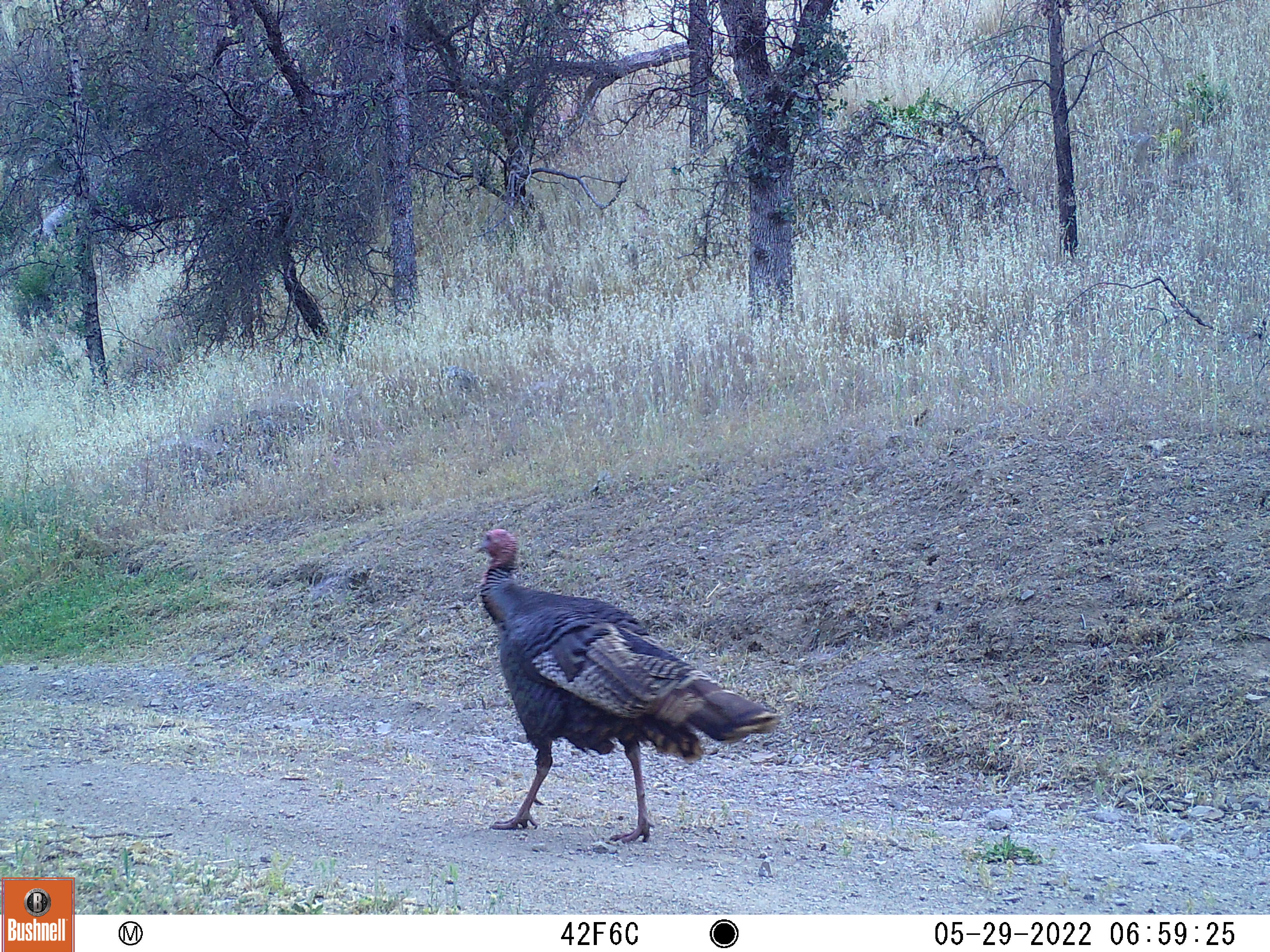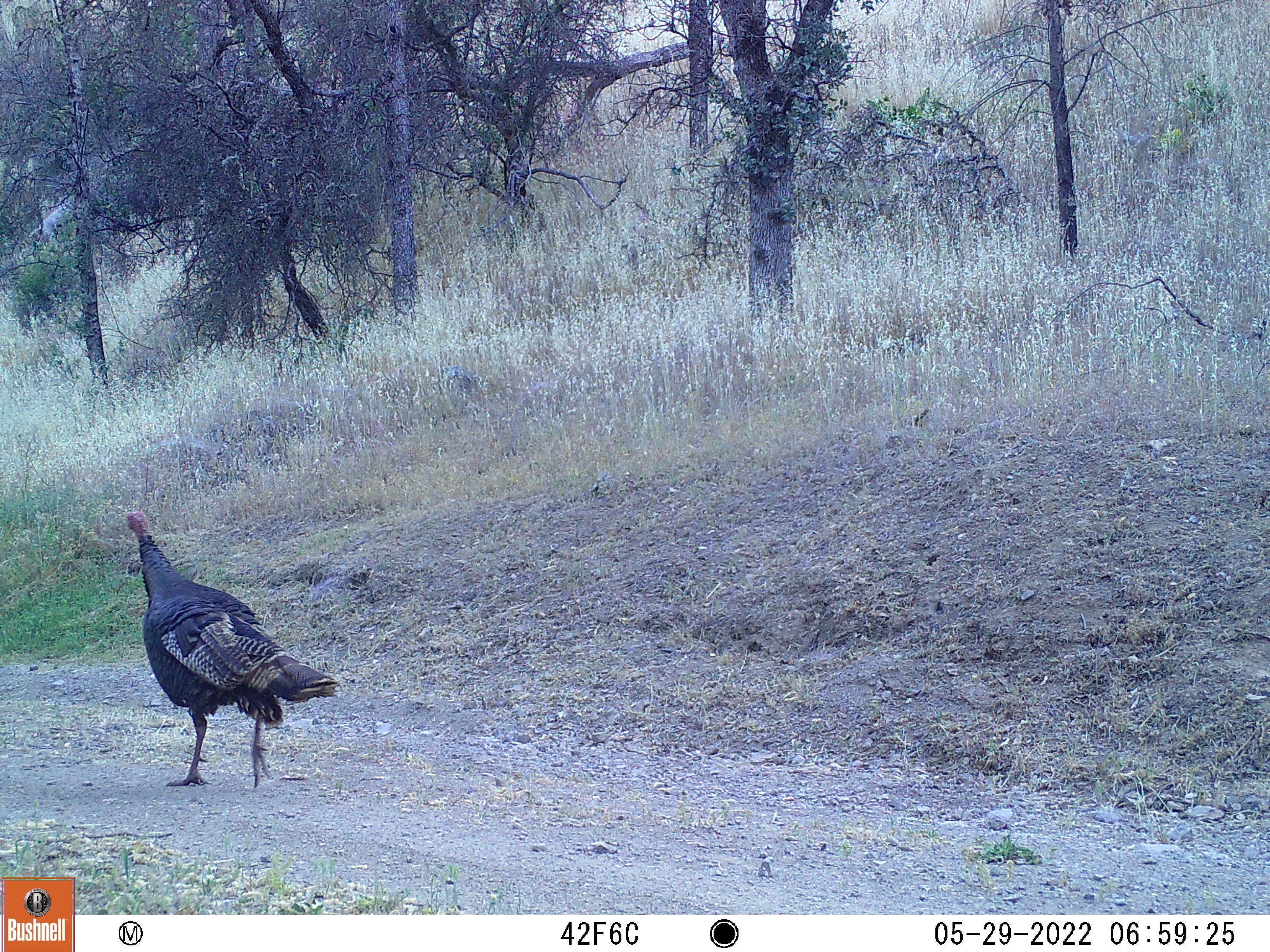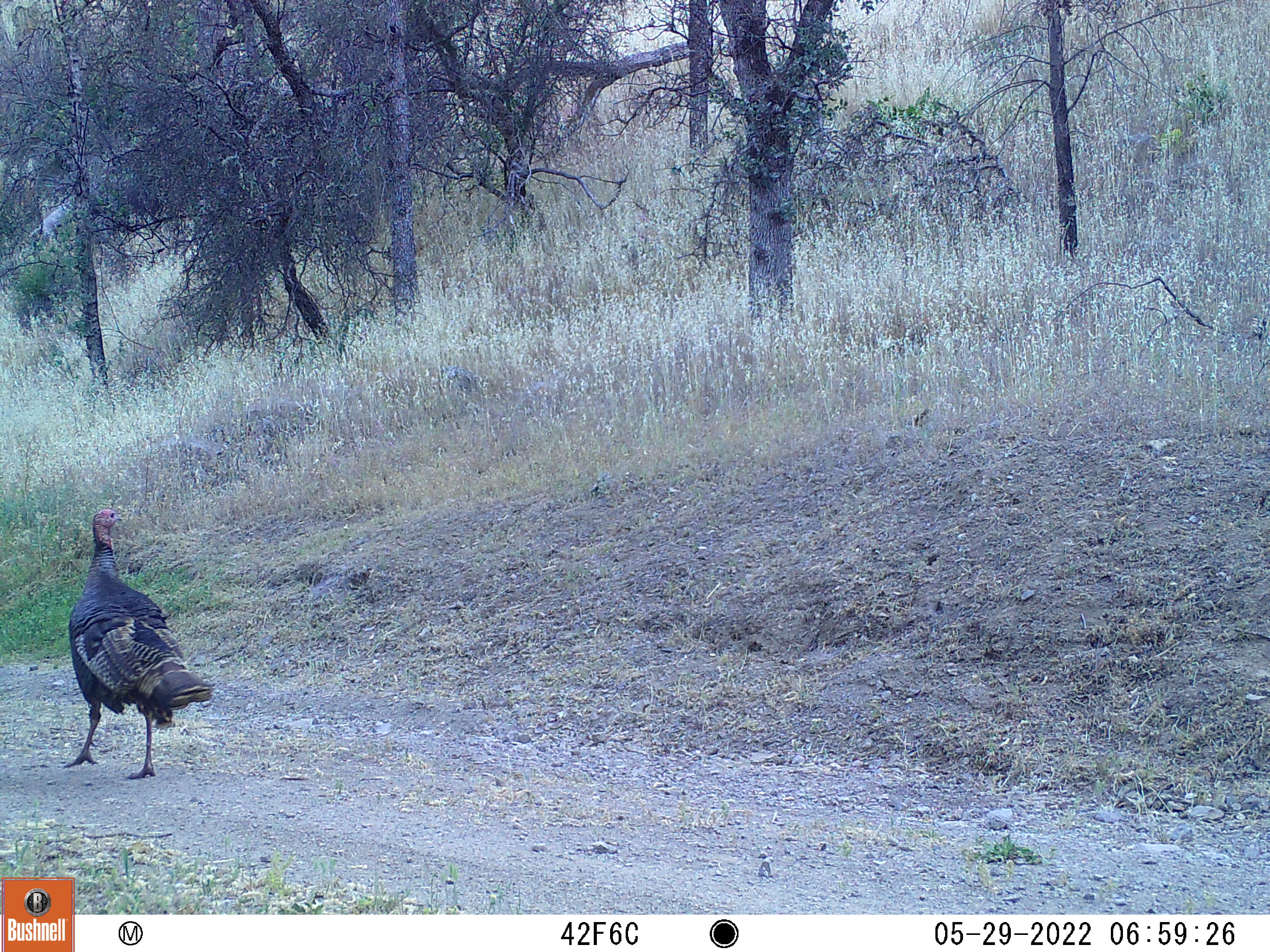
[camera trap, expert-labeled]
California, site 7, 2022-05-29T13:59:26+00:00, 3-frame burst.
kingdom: Animalia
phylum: Chordata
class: Aves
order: Galliformes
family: Phasianidae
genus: Meleagris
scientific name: Meleagris gallopavo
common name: turkey